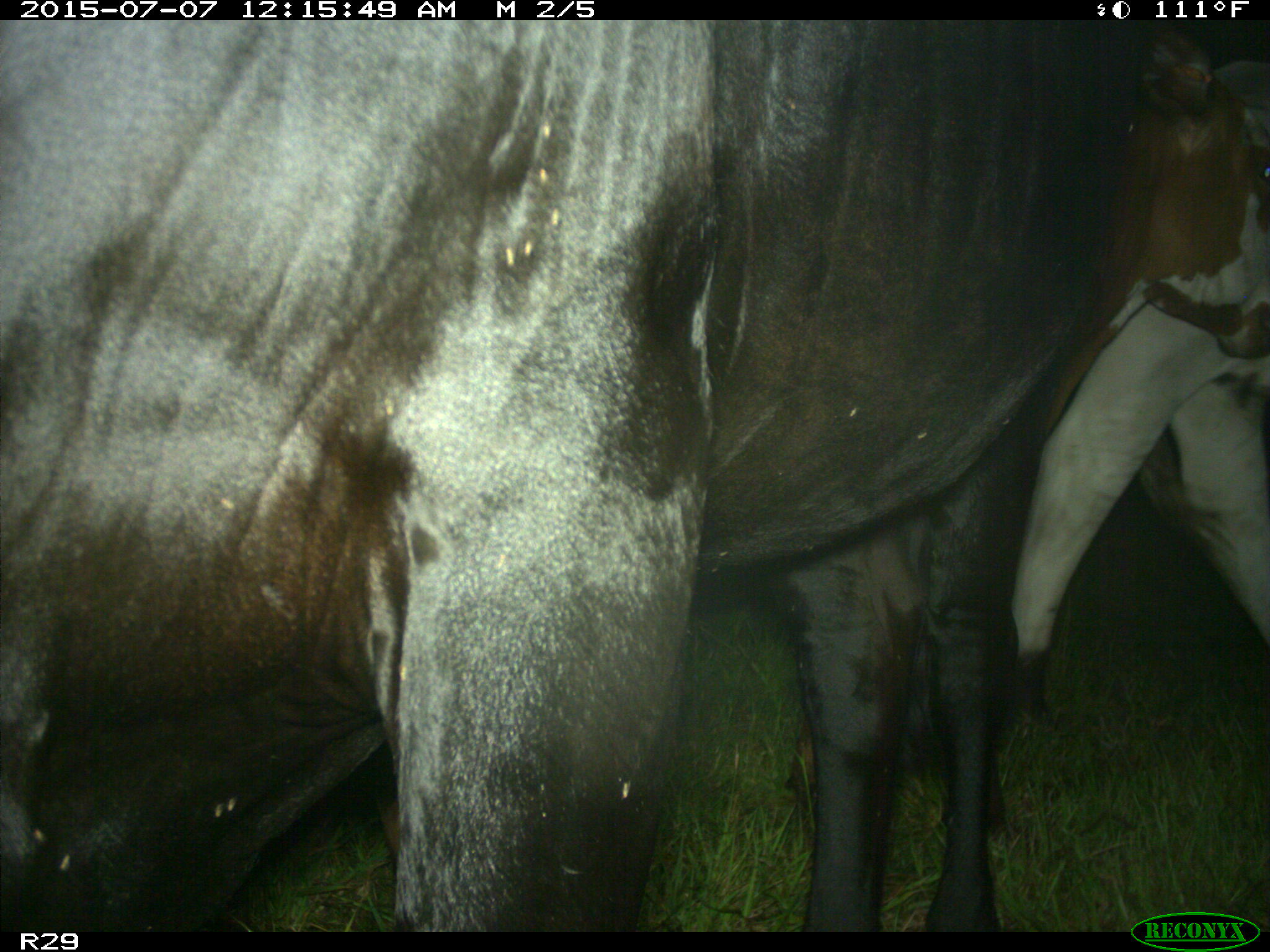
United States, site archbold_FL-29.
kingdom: Animalia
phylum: Chordata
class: Mammalia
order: Artiodactyla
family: Bovidae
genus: Bos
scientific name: Bos taurus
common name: domestic cow